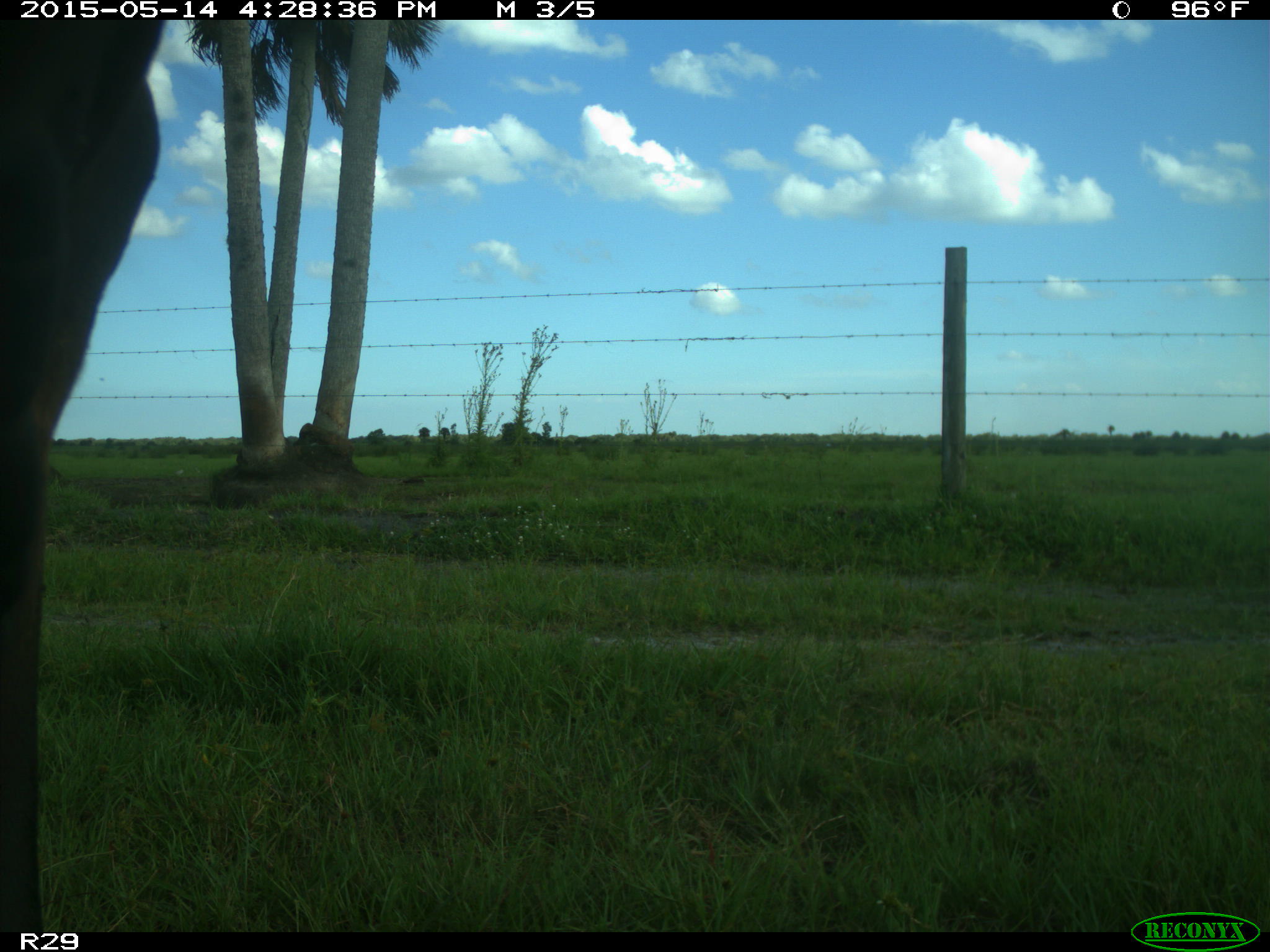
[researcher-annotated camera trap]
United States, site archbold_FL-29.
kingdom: Animalia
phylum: Chordata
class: Mammalia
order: Artiodactyla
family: Bovidae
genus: Bos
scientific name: Bos taurus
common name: domestic cow